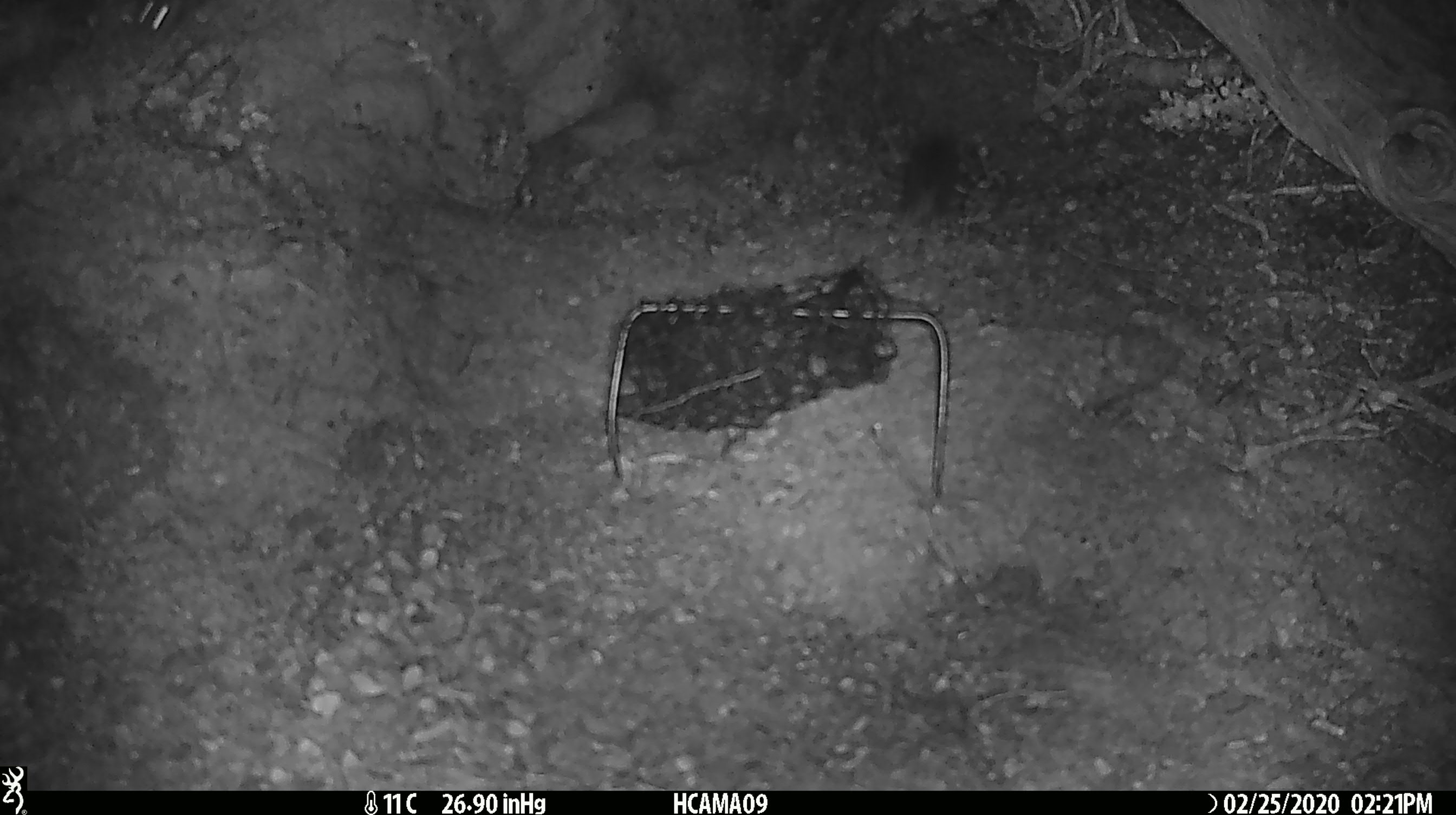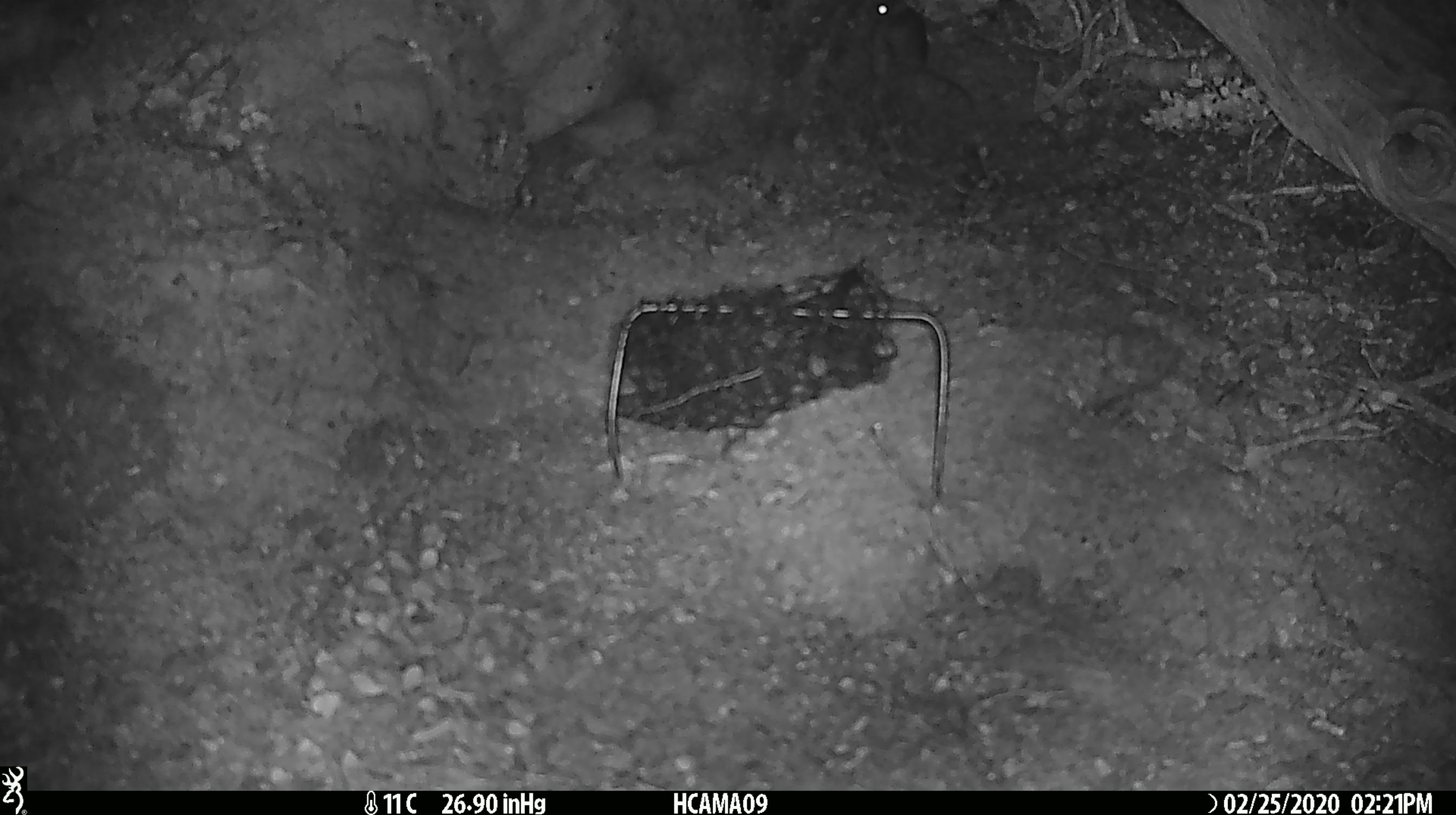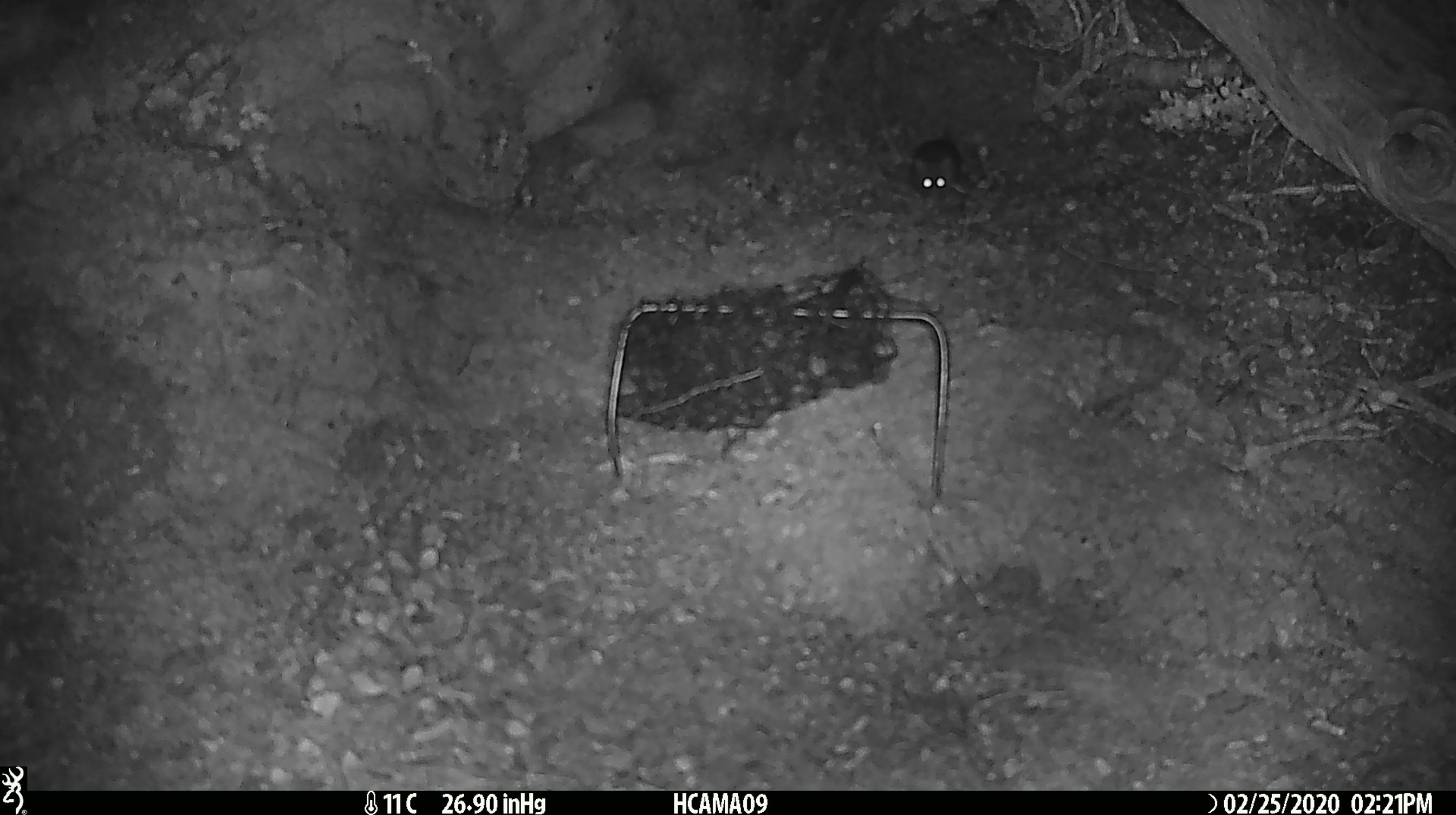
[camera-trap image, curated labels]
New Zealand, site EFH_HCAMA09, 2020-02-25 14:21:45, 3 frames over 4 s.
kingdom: Animalia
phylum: Chordata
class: Mammalia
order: Rodentia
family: Muridae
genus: Mus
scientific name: Mus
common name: mouse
Mouse (Mus).